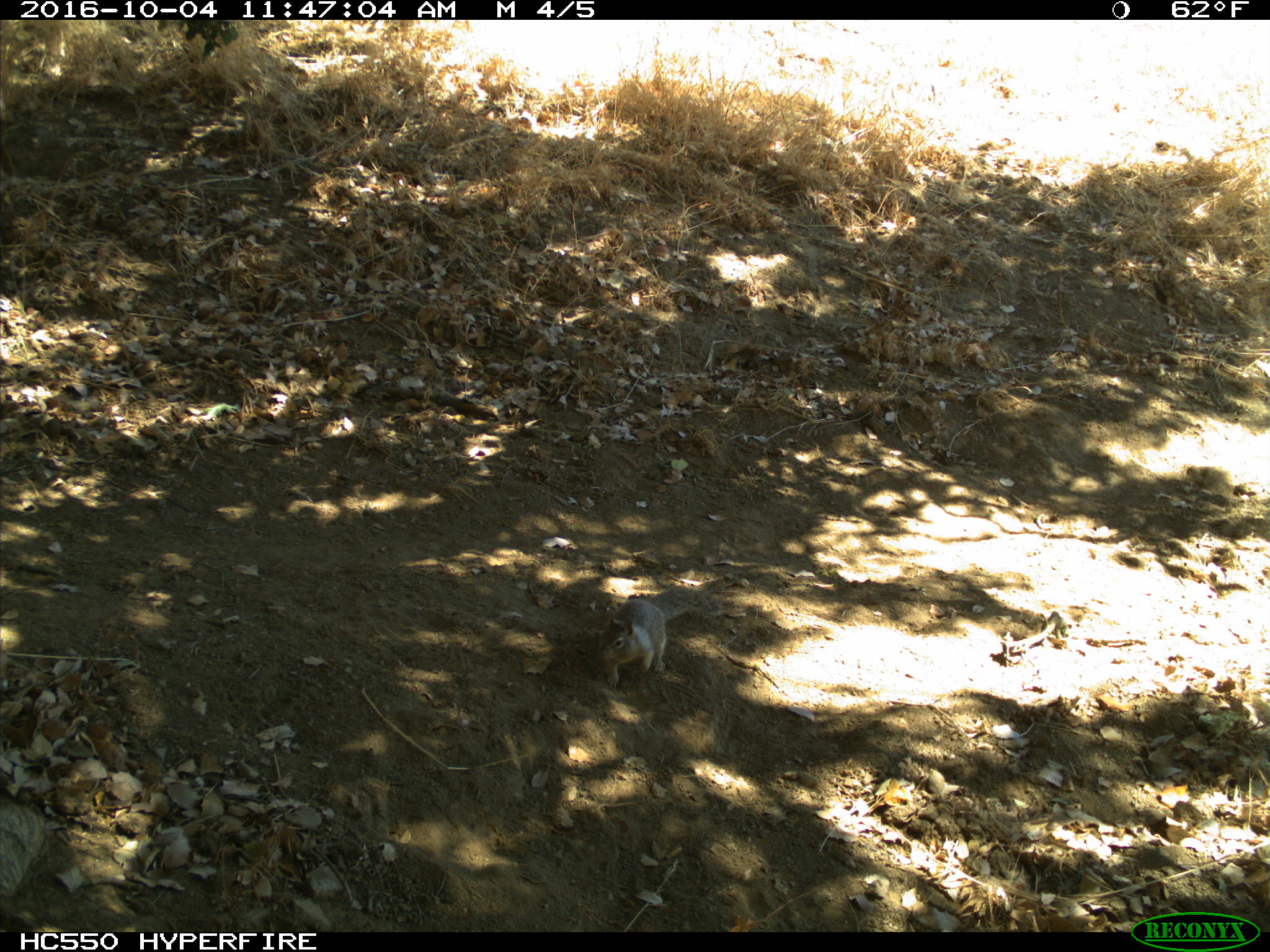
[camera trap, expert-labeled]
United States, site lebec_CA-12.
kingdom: Animalia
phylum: Chordata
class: Mammalia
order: Rodentia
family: Sciuridae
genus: Otospermophilus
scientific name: Otospermophilus beecheyi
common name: california ground squirrel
Otospermophilus beecheyi (california ground squirrel).